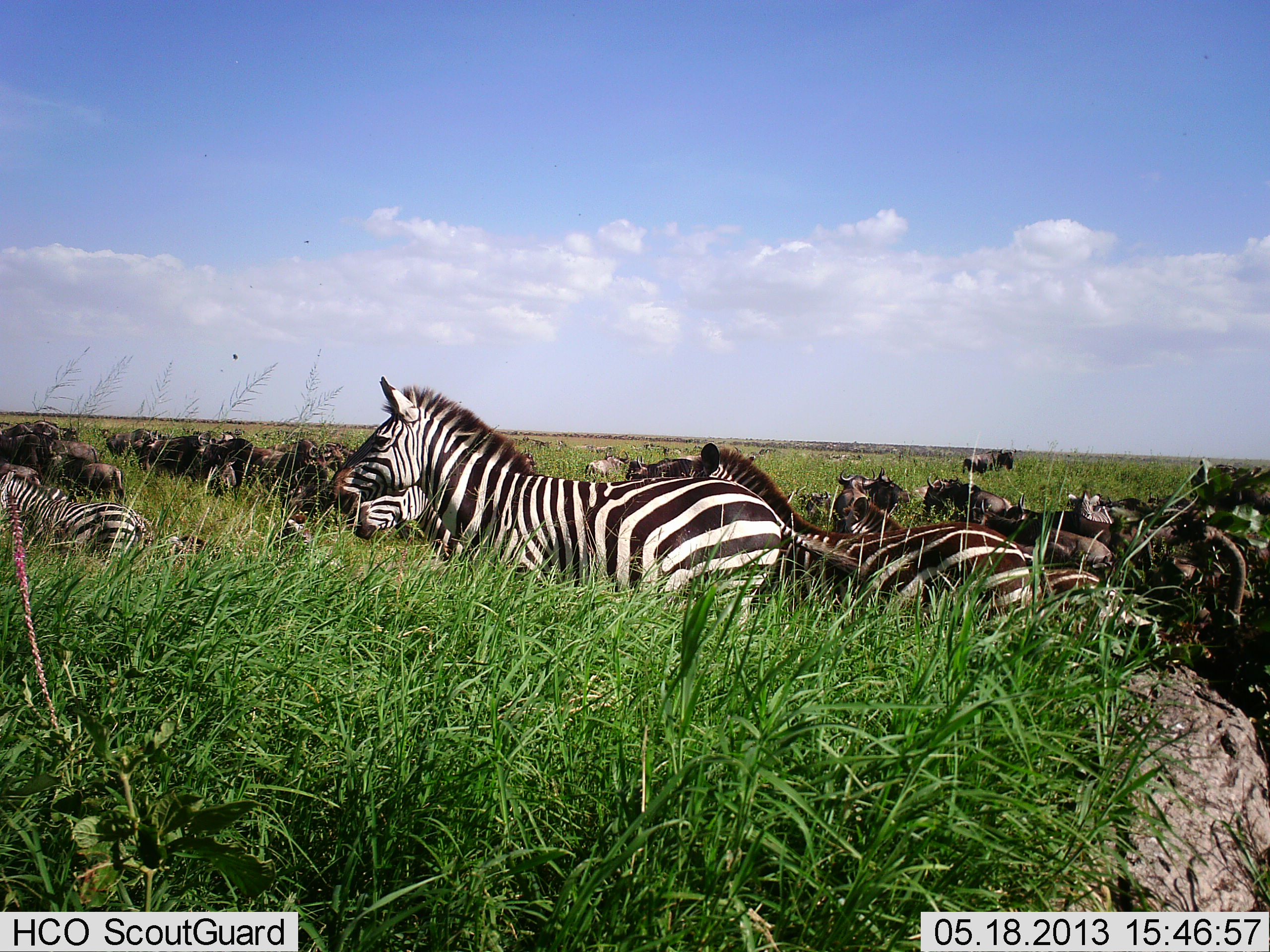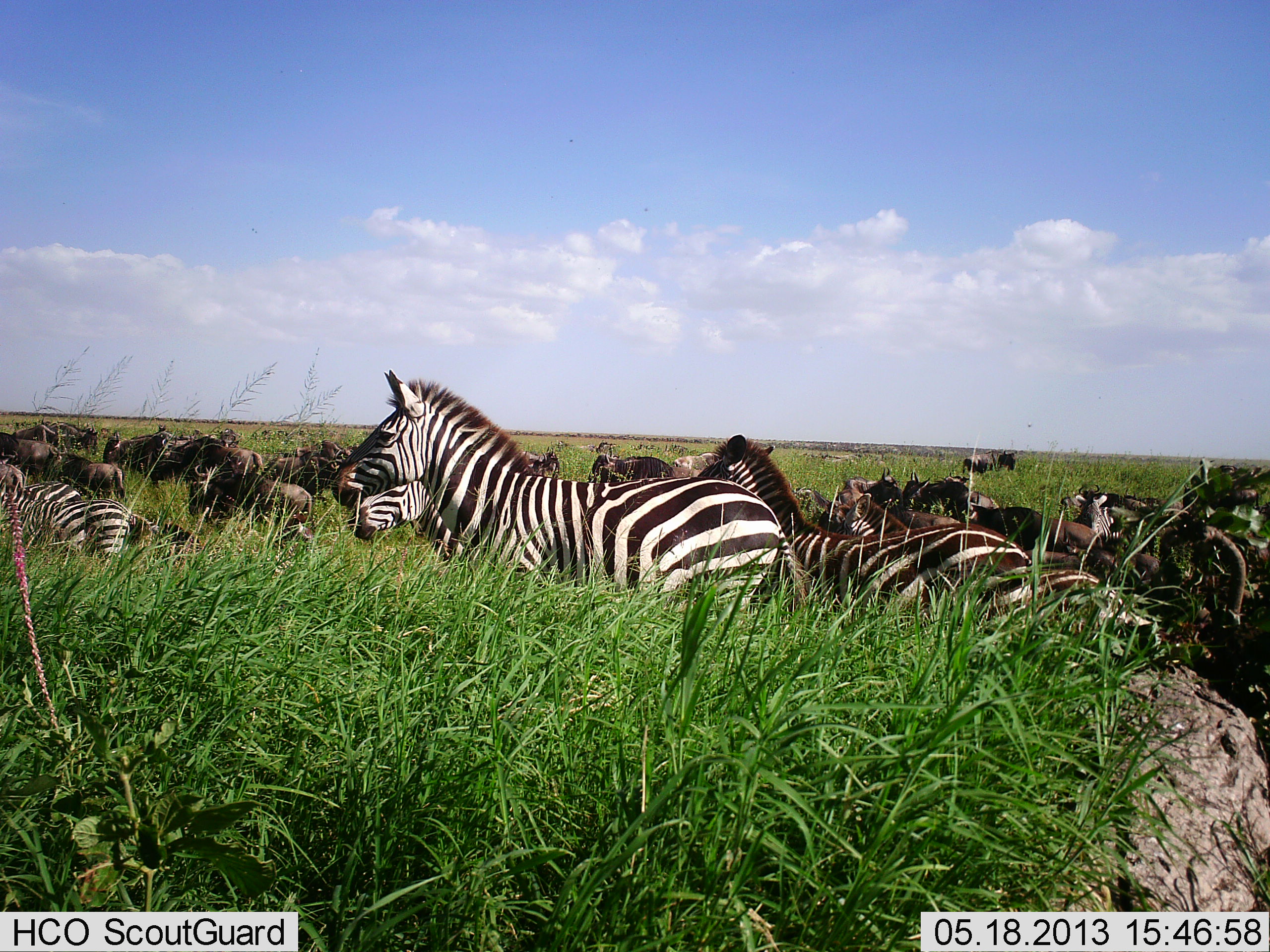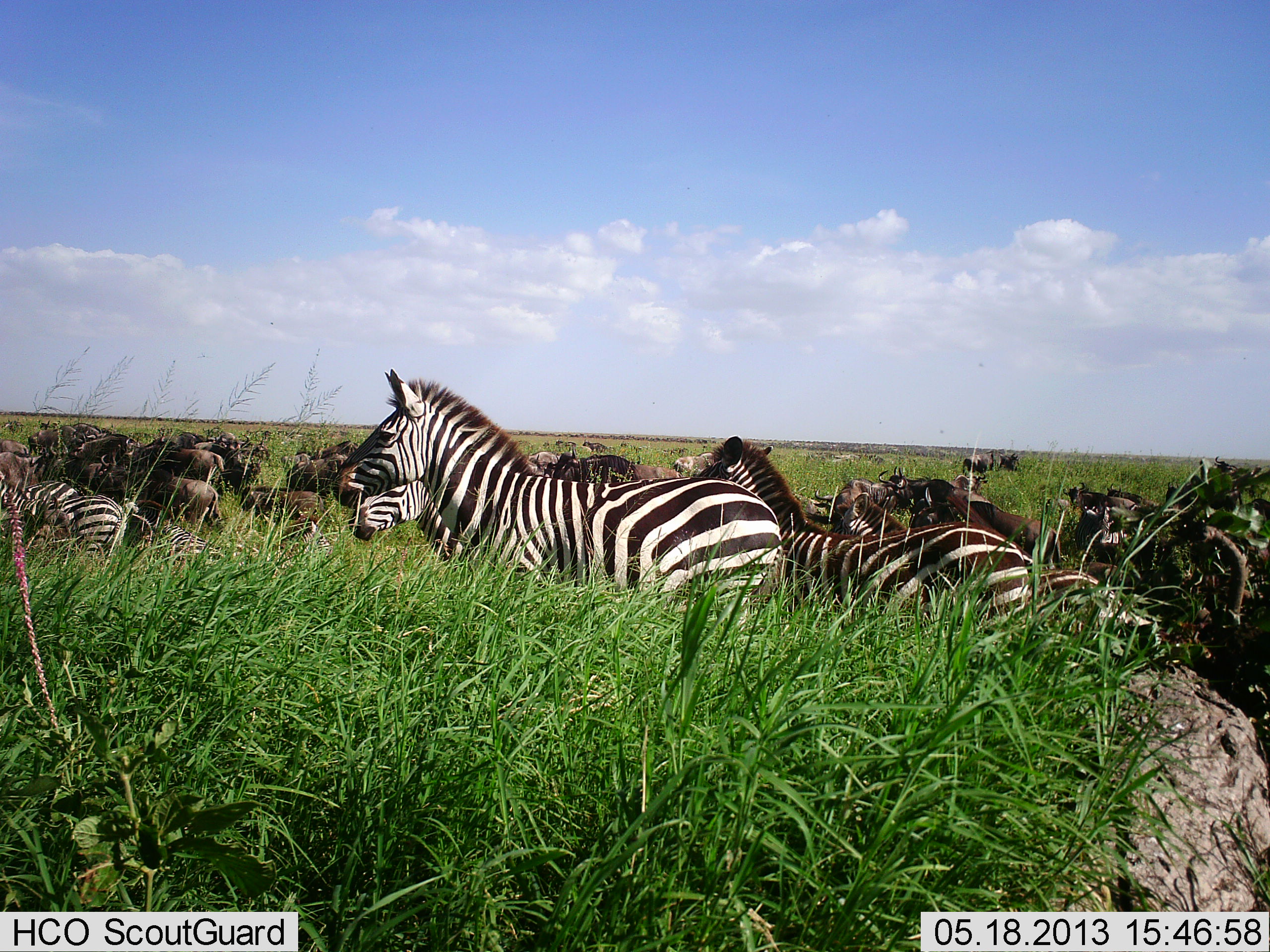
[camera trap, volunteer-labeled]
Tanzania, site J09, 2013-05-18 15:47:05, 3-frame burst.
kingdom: Animalia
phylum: Chordata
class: Mammalia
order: Artiodactyla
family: Bovidae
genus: Connochaetes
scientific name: Connochaetes taurinus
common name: blue wildebeest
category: wildebeest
Wildebeest (blue wildebeest) (Connochaetes taurinus), count 11-50. Behavior (volunteer vote fractions): standing 10%, resting 0%, moving 100%, interacting 0%. Young present (vote fraction): 0%. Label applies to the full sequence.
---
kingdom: Animalia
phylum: Chordata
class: Mammalia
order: Perissodactyla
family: Equidae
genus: Equus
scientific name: Equus quagga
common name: plains zebra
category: zebra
Zebra (plains zebra) (Equus quagga), count 11-50. Behavior (volunteer vote fractions): standing 53%, resting 7%, moving 67%, interacting 0%. Young present (vote fraction): 0%. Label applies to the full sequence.